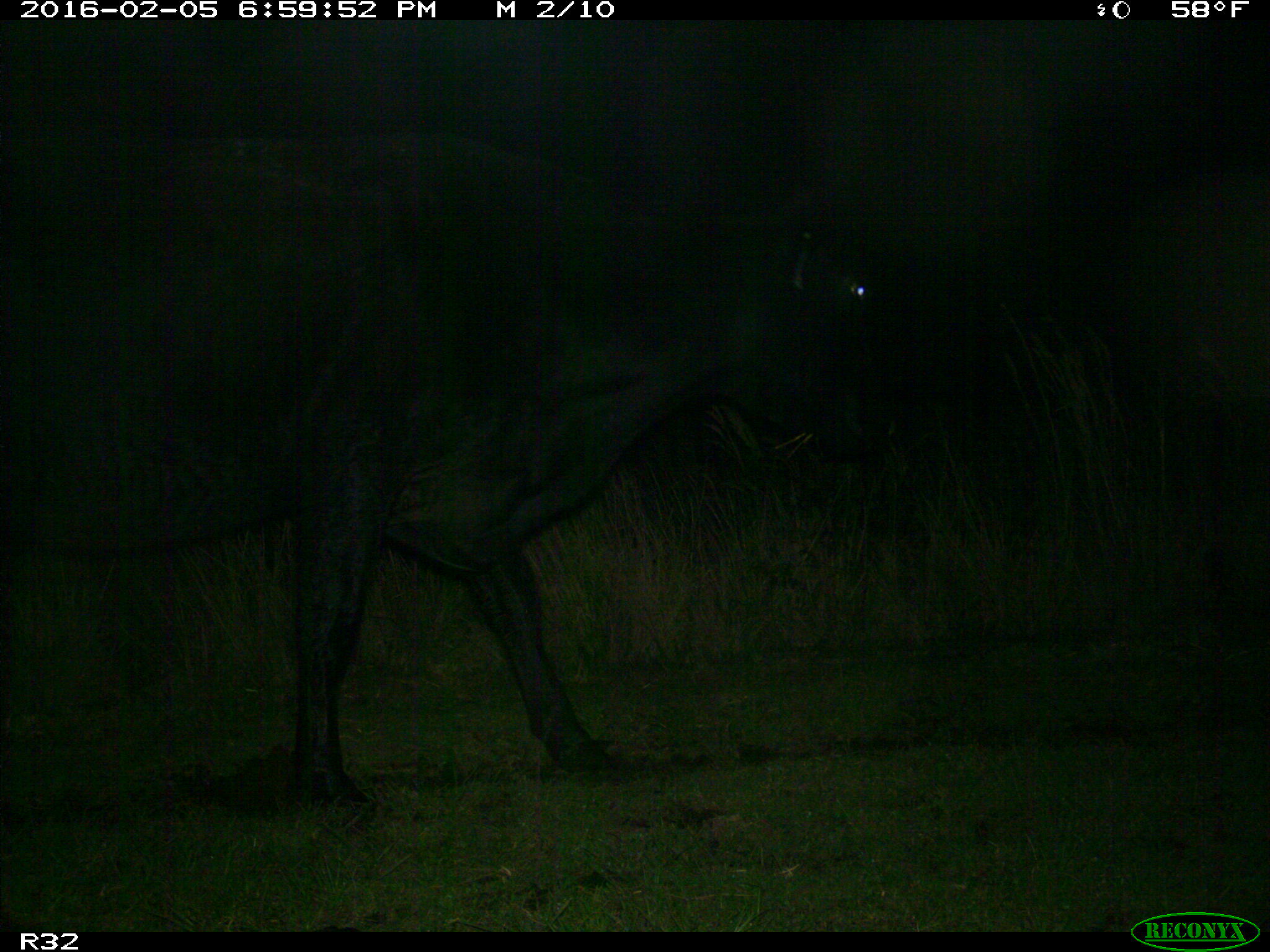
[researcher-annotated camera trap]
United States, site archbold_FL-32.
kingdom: Animalia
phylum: Chordata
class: Mammalia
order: Artiodactyla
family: Bovidae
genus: Bos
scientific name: Bos taurus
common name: domestic cow